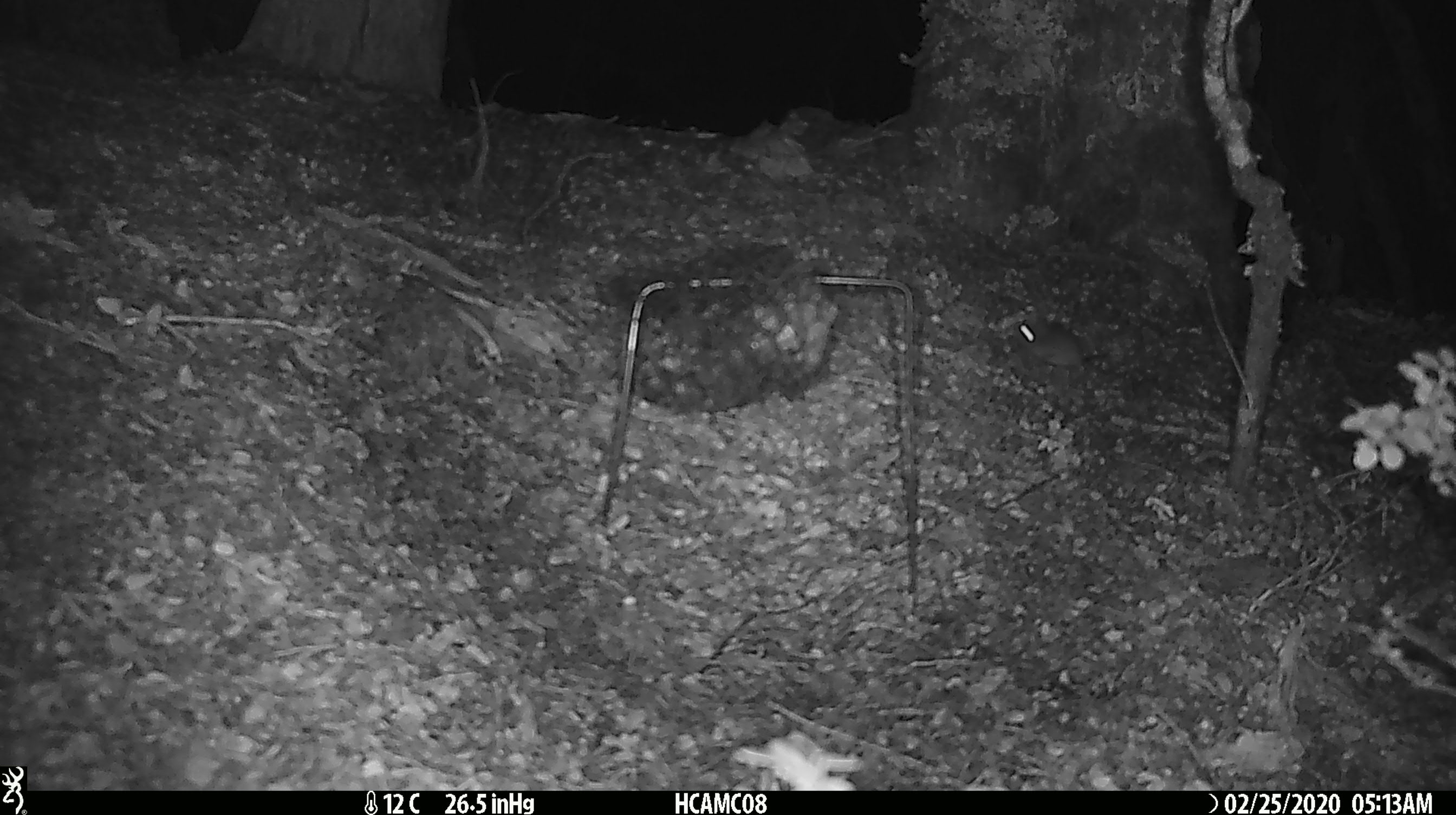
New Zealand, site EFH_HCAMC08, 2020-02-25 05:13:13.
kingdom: Animalia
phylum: Chordata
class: Mammalia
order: Rodentia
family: Muridae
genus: Mus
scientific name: Mus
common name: mouse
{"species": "mouse (Mus)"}